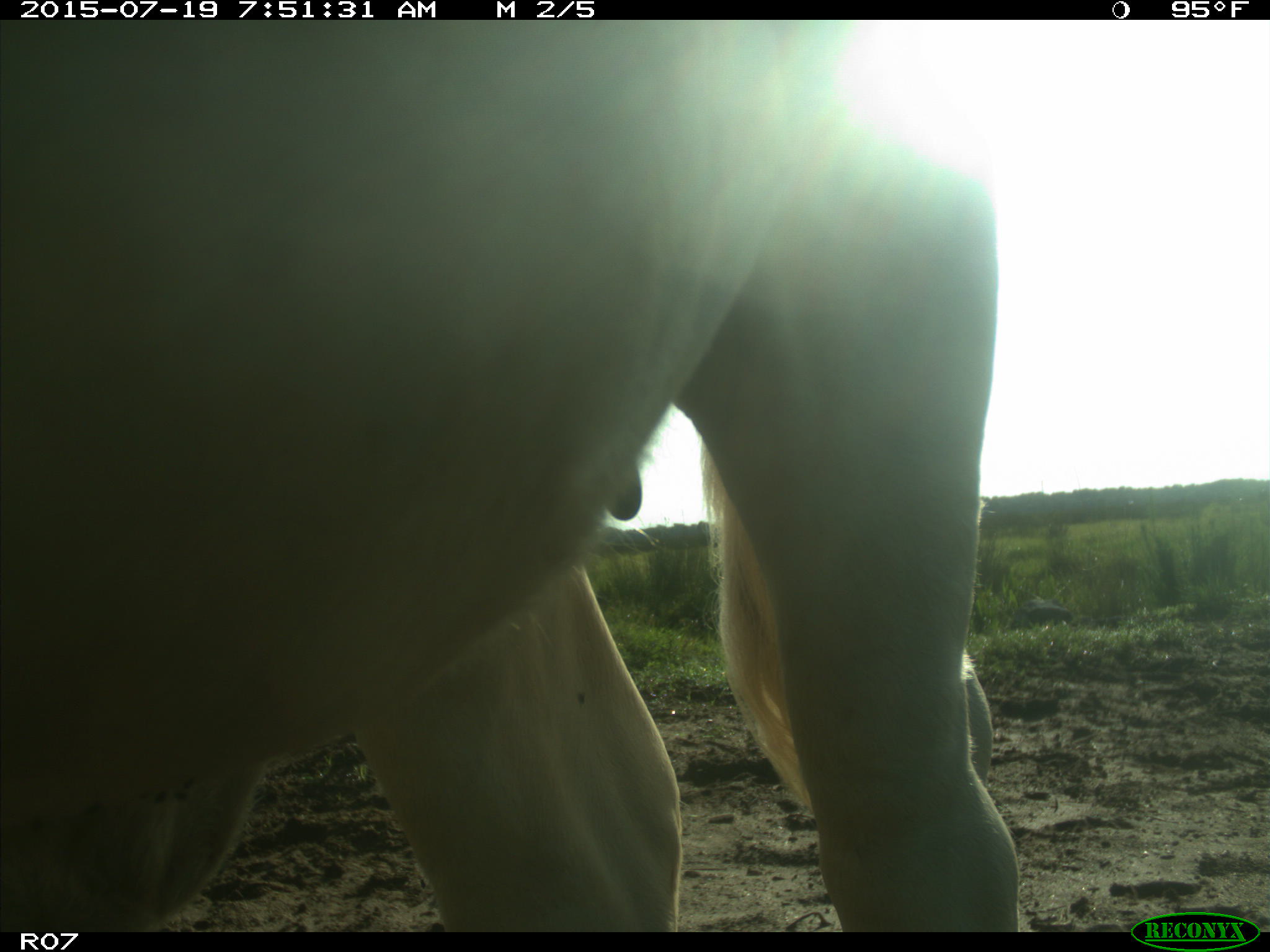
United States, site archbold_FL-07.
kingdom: Animalia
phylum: Chordata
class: Mammalia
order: Artiodactyla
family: Bovidae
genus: Bos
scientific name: Bos taurus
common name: domestic cow